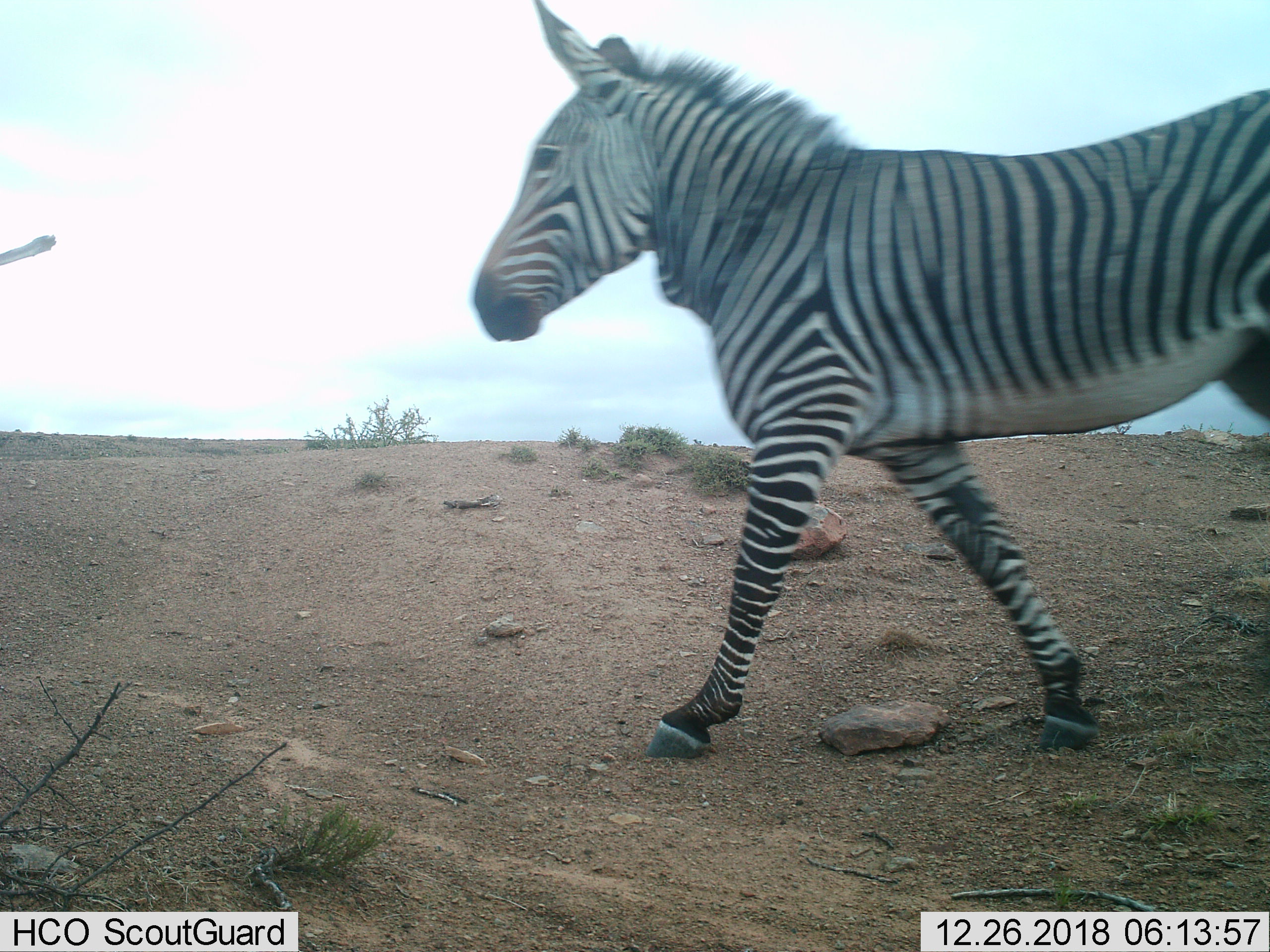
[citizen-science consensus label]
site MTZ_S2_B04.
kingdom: Animalia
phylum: Chordata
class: Mammalia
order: Perissodactyla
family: Equidae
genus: Equus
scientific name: Equus zebra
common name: mountain zebra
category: zebramountain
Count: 1.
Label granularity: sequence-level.